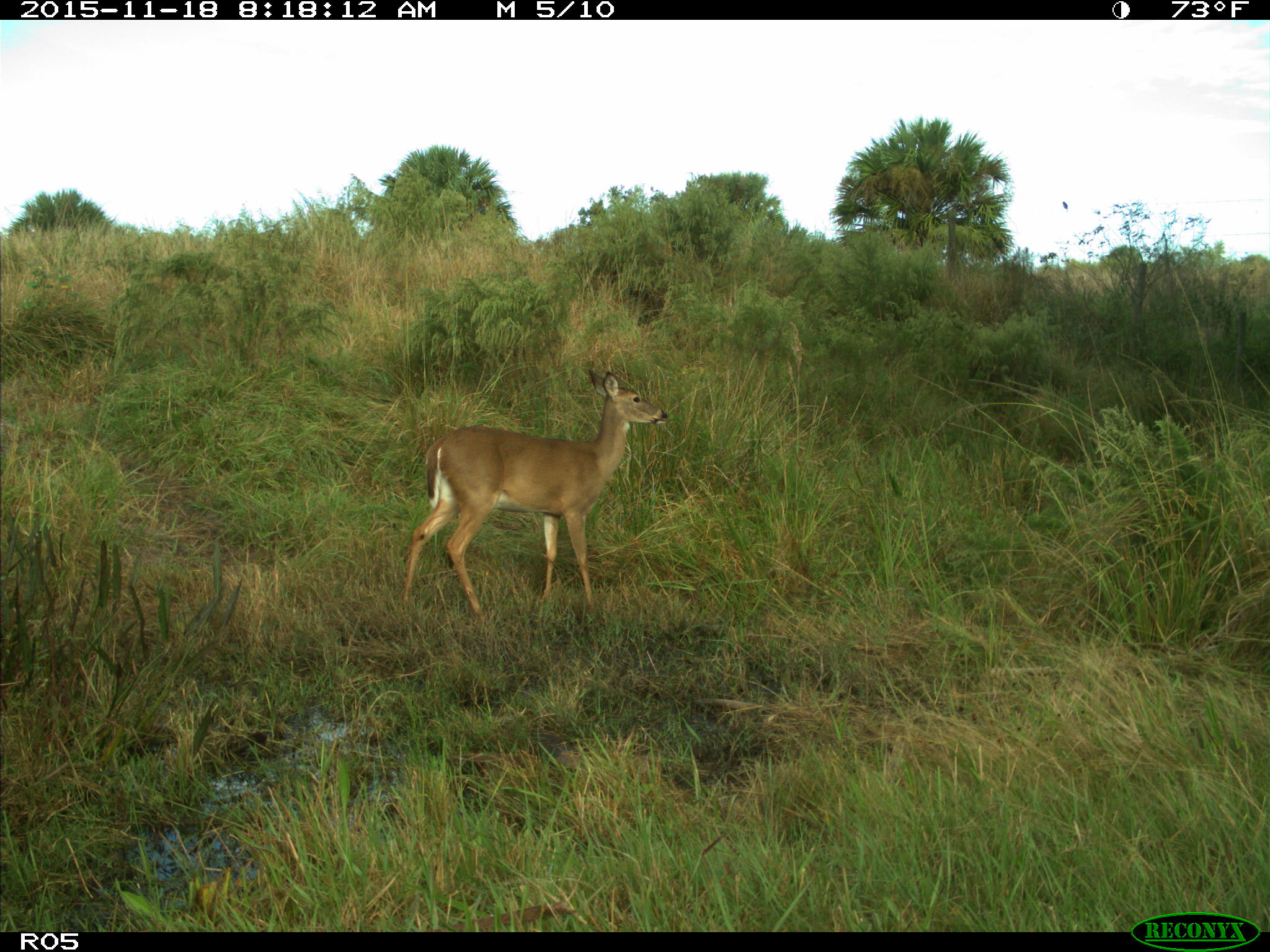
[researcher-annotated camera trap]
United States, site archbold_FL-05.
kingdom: Animalia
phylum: Chordata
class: Mammalia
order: Artiodactyla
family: Cervidae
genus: Odocoileus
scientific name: Odocoileus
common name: deer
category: unidentified deer